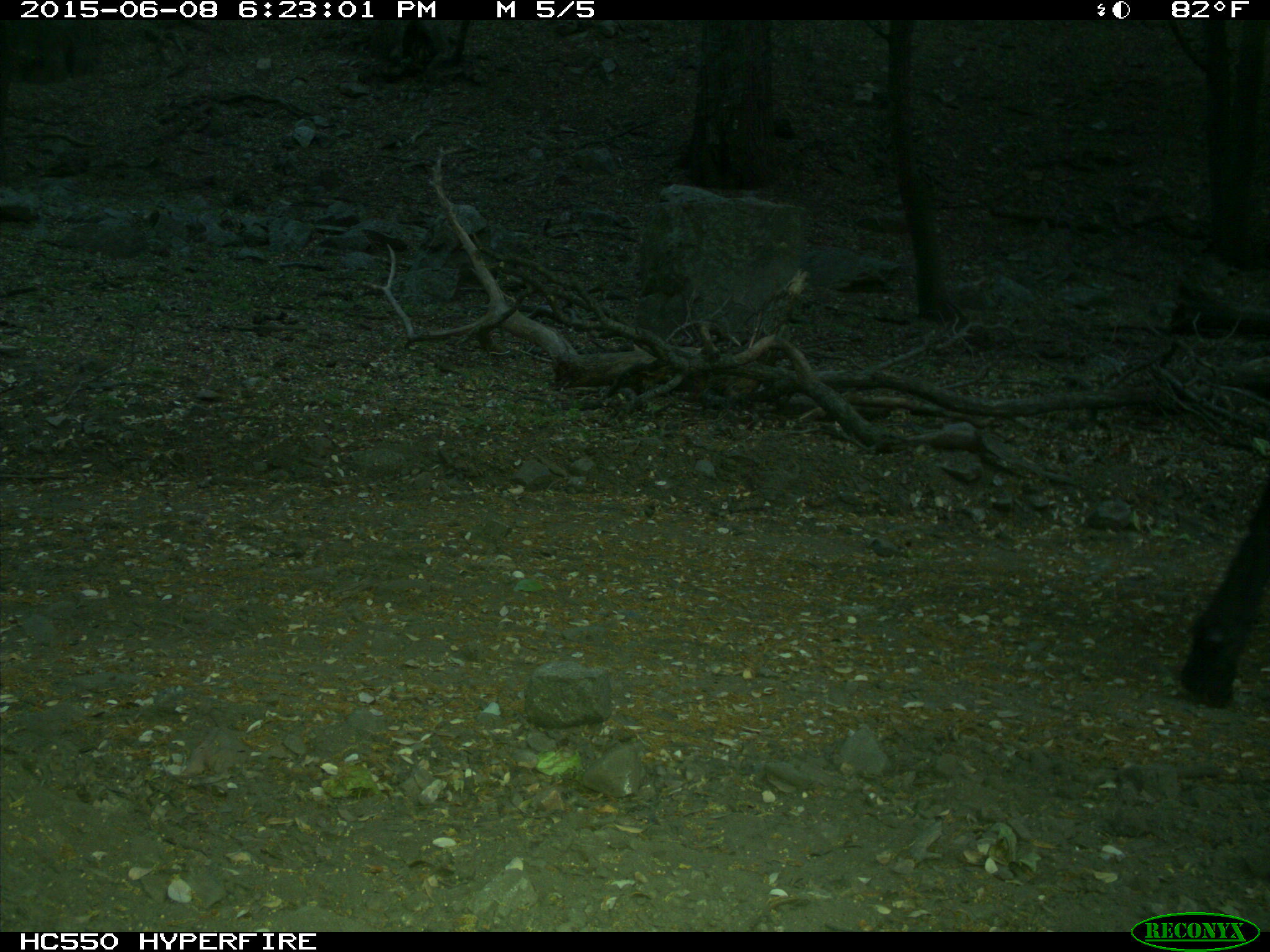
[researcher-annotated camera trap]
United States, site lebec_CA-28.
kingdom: Animalia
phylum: Chordata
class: Mammalia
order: Artiodactyla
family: Bovidae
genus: Bos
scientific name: Bos taurus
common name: domestic cow